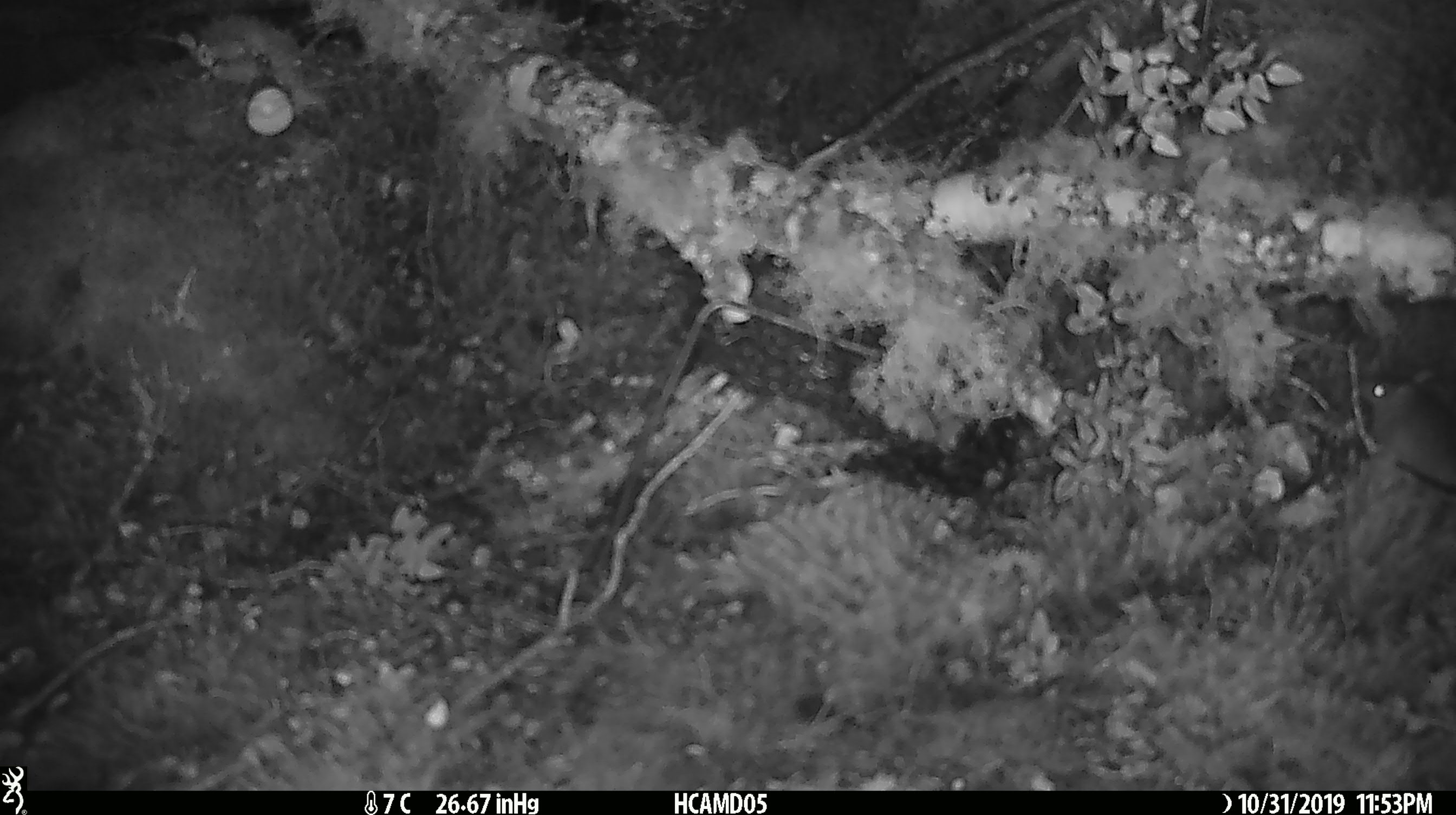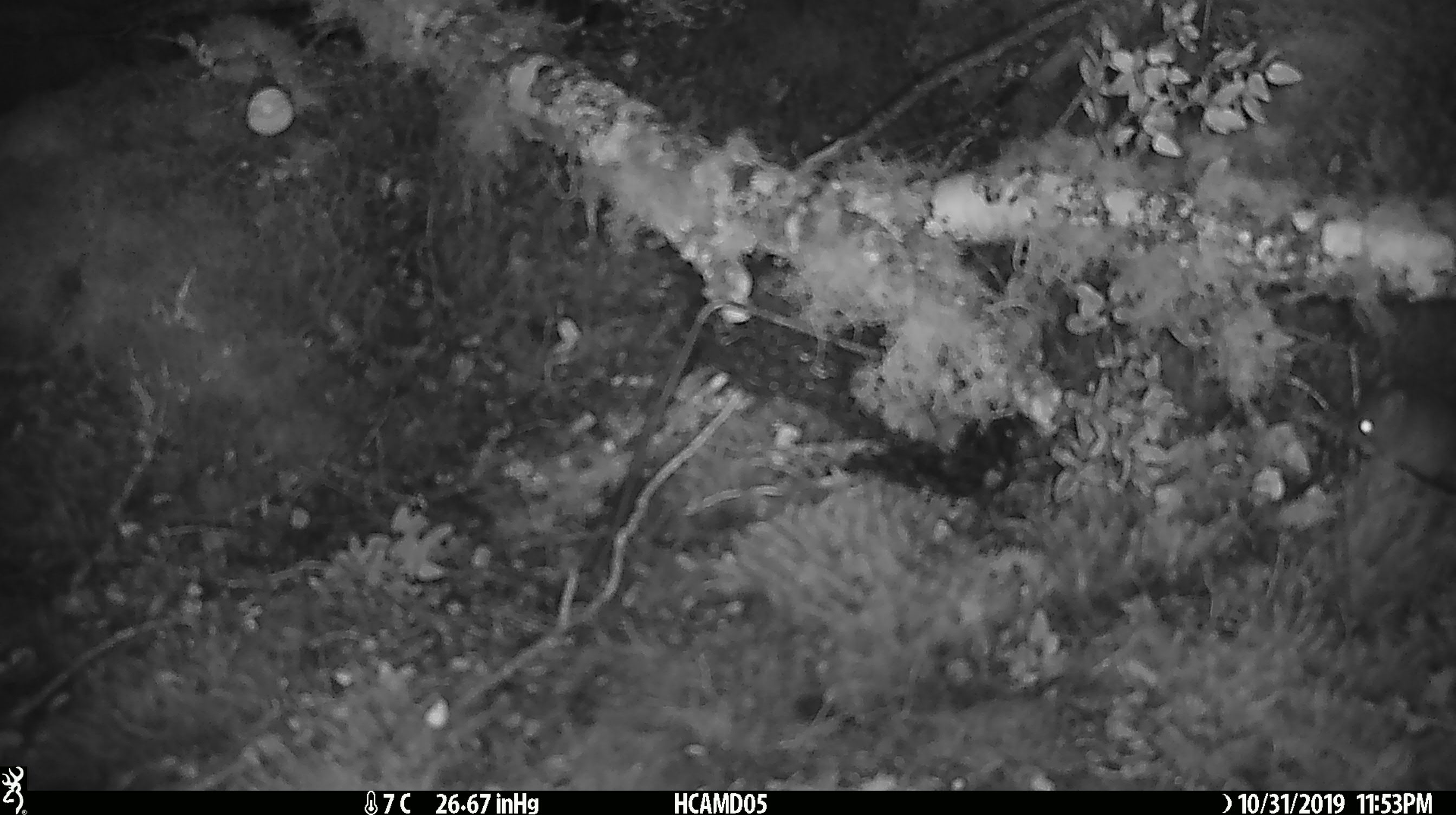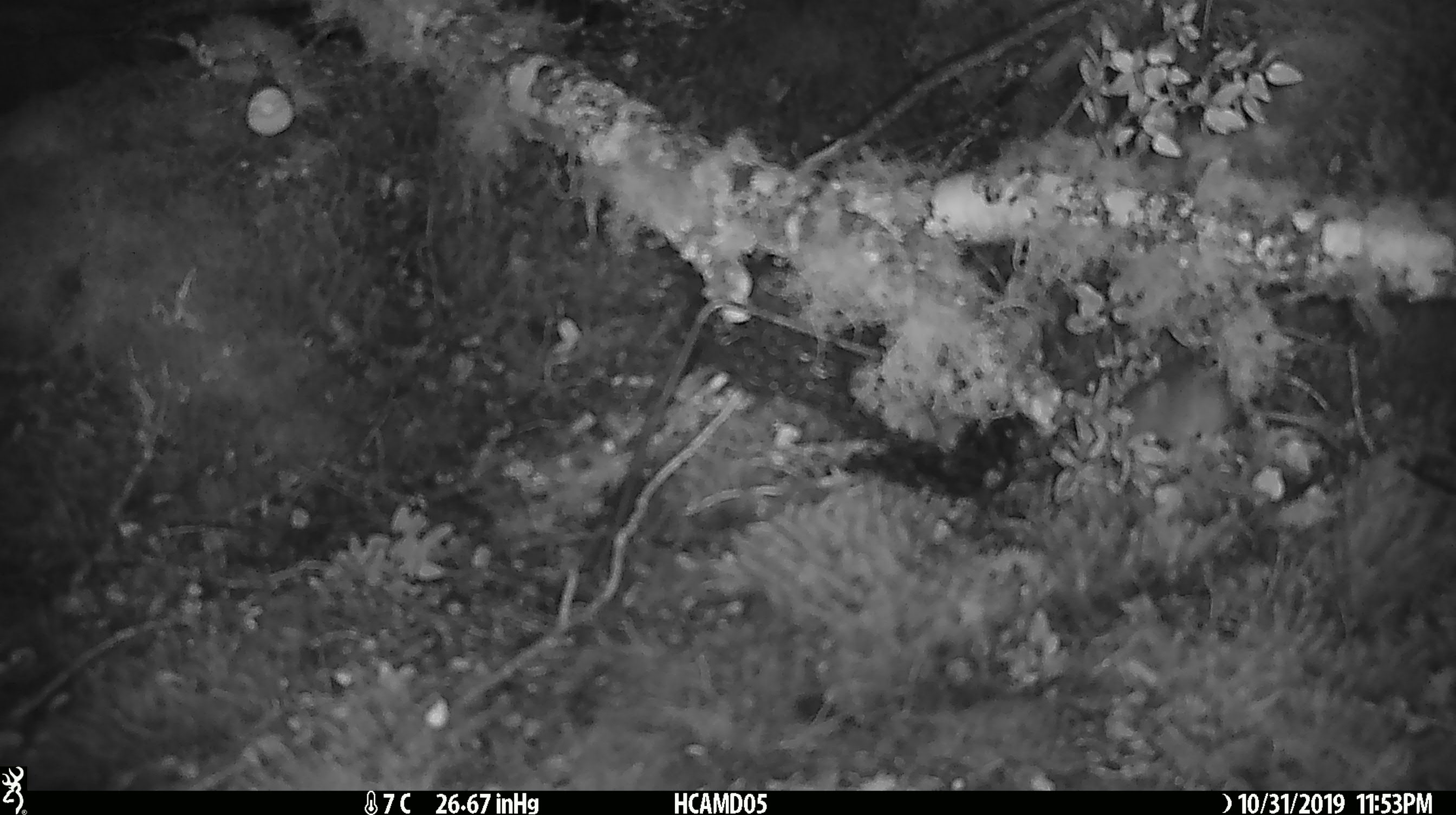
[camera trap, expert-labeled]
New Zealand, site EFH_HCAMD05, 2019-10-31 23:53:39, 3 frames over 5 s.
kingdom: Animalia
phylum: Chordata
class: Mammalia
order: Rodentia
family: Muridae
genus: Mus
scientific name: Mus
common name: mouse